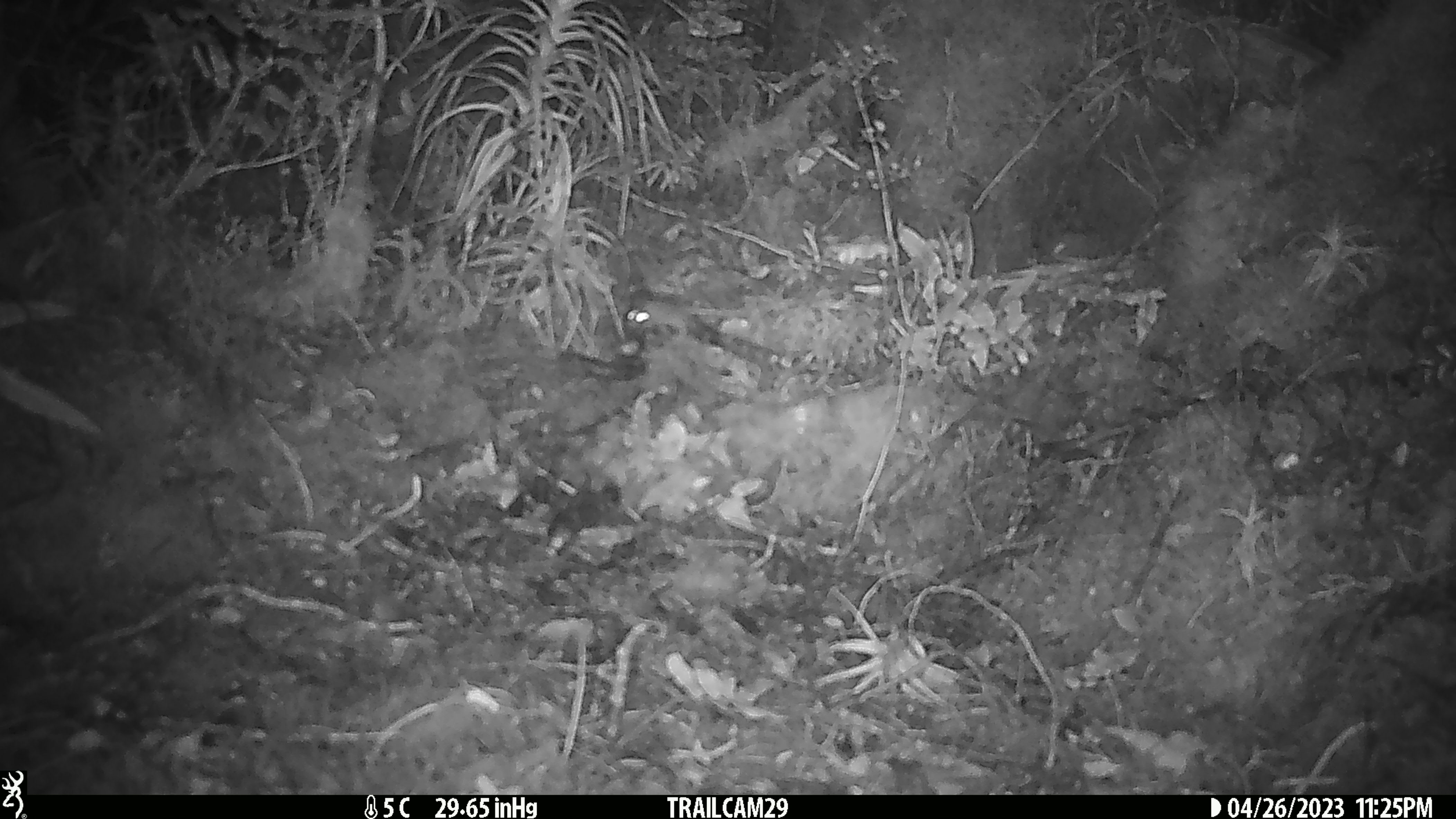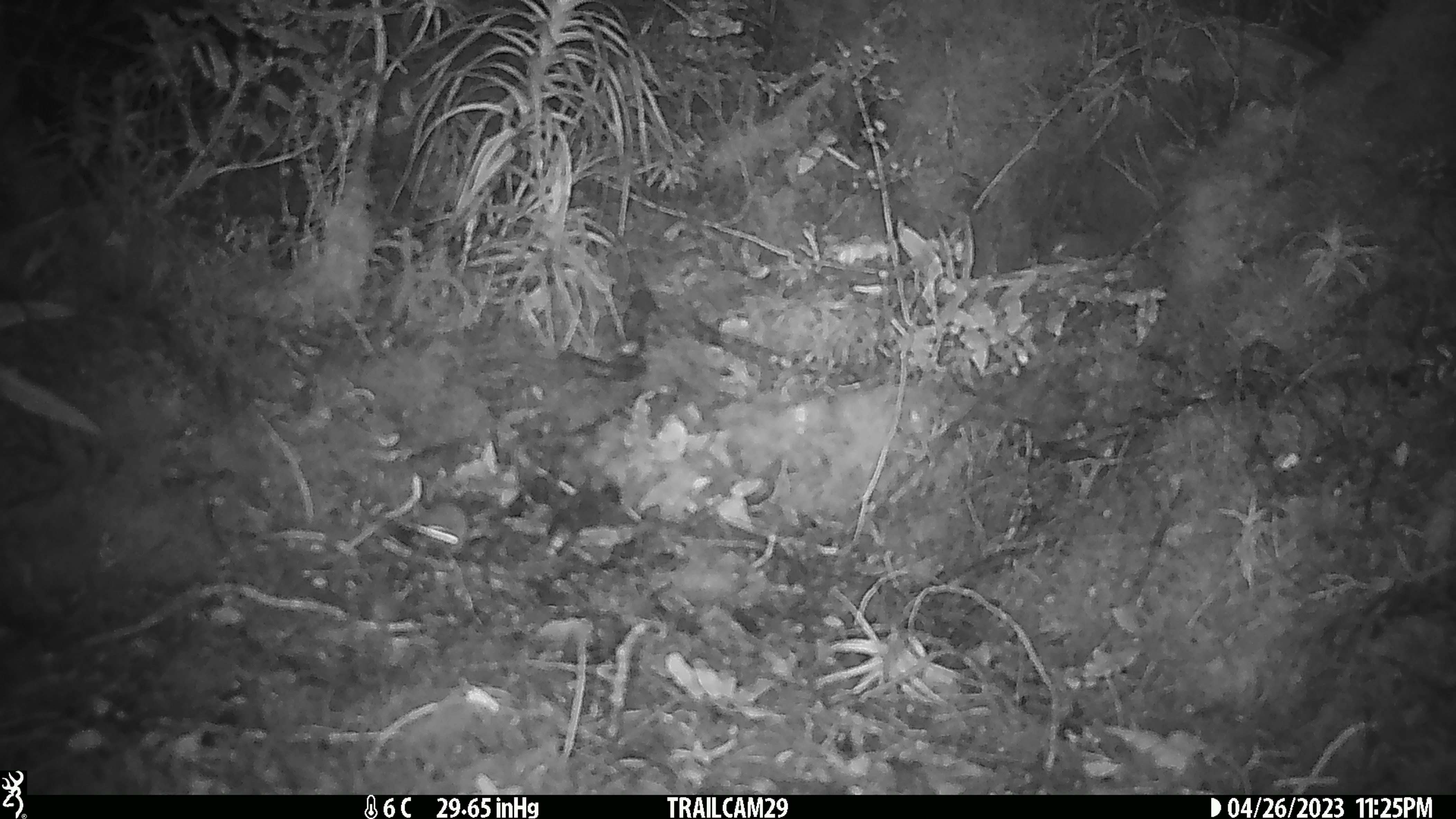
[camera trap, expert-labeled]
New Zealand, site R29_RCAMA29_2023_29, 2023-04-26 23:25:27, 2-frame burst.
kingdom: Animalia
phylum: Chordata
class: Mammalia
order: Rodentia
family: Muridae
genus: Mus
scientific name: Mus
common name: mouse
Mouse (Mus).